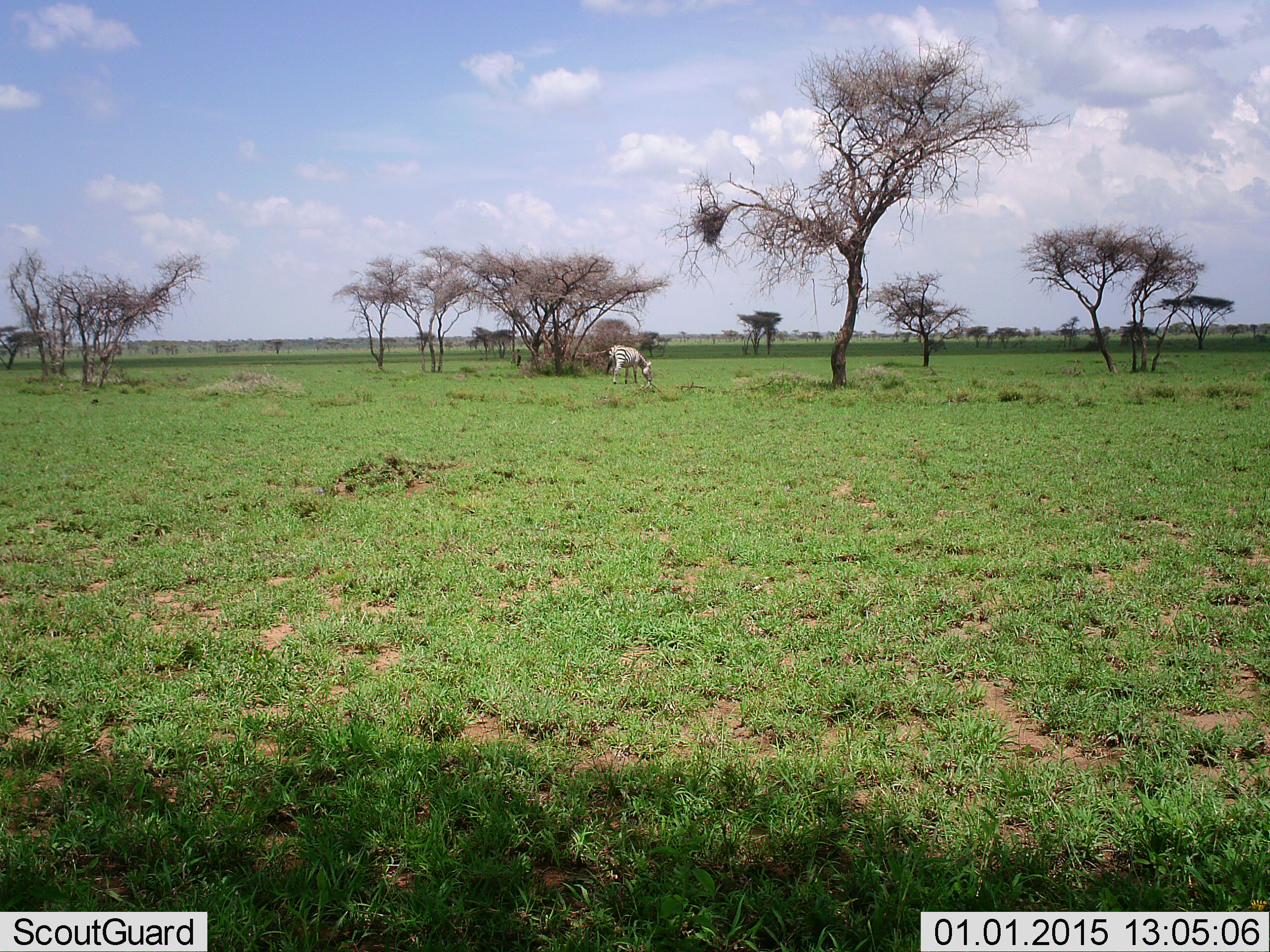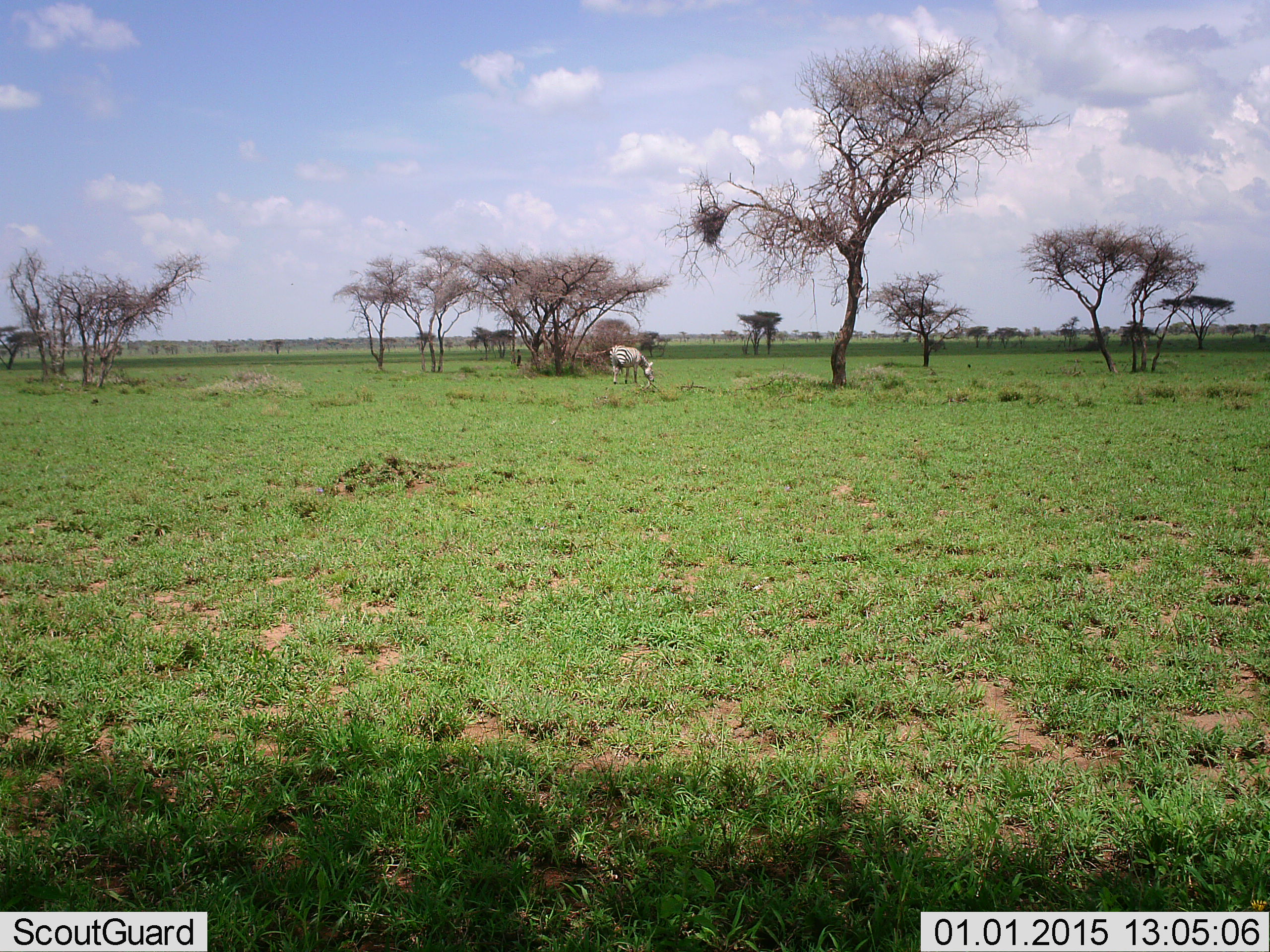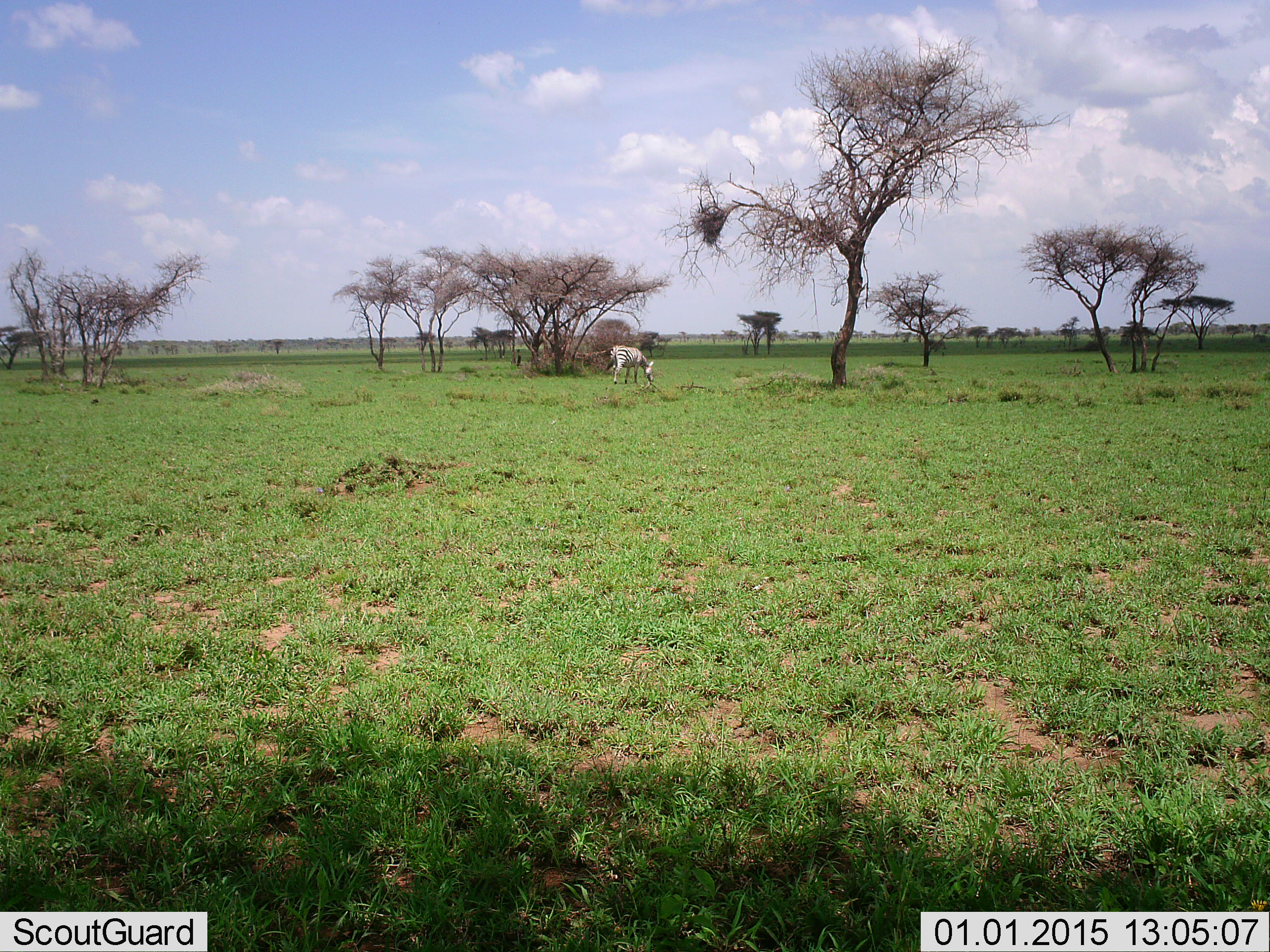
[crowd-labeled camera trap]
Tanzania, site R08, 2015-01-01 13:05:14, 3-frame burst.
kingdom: Animalia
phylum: Chordata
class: Mammalia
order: Perissodactyla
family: Equidae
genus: Equus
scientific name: Equus quagga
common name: plains zebra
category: zebra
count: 1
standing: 30%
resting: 0%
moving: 0%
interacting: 0%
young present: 0%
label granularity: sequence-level